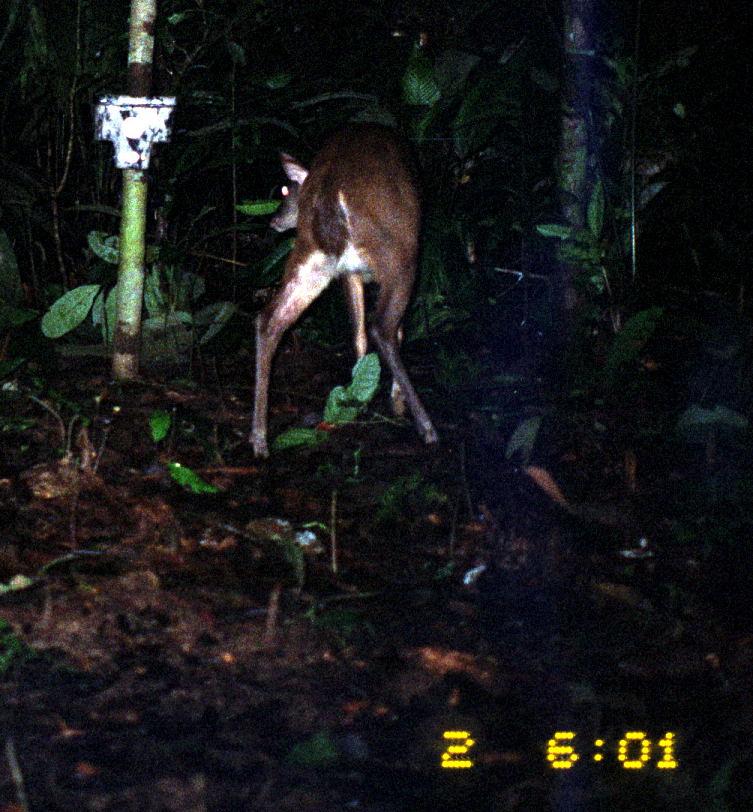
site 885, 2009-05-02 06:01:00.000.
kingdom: Animalia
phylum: Chordata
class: Mammalia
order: Artiodactyla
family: Cervidae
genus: Mazama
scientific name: Mazama americana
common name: red brocket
Mazama americana (red brocket).